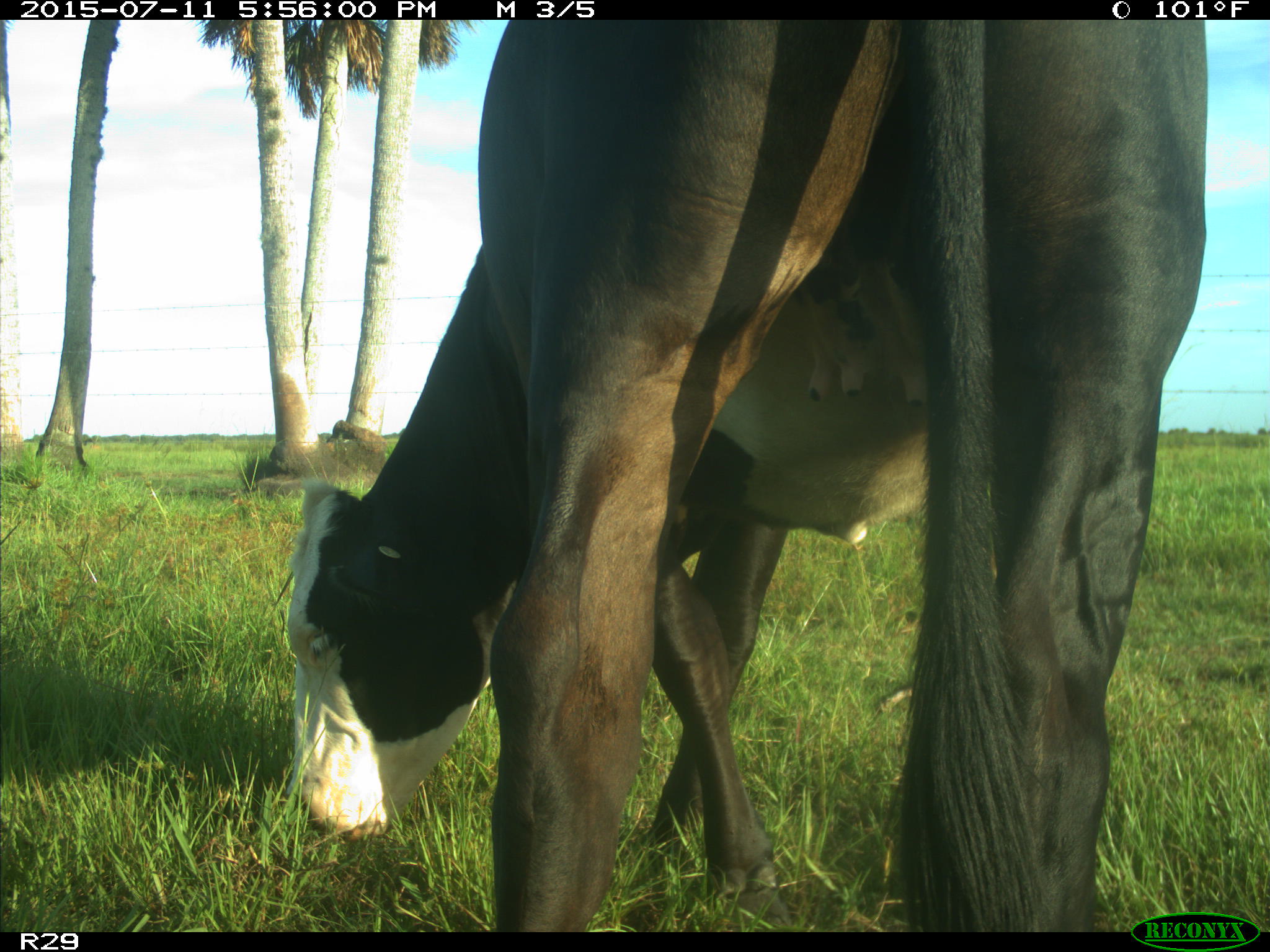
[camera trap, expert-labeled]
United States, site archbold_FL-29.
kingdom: Animalia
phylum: Chordata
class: Mammalia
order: Artiodactyla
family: Bovidae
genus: Bos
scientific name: Bos taurus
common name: domestic cow